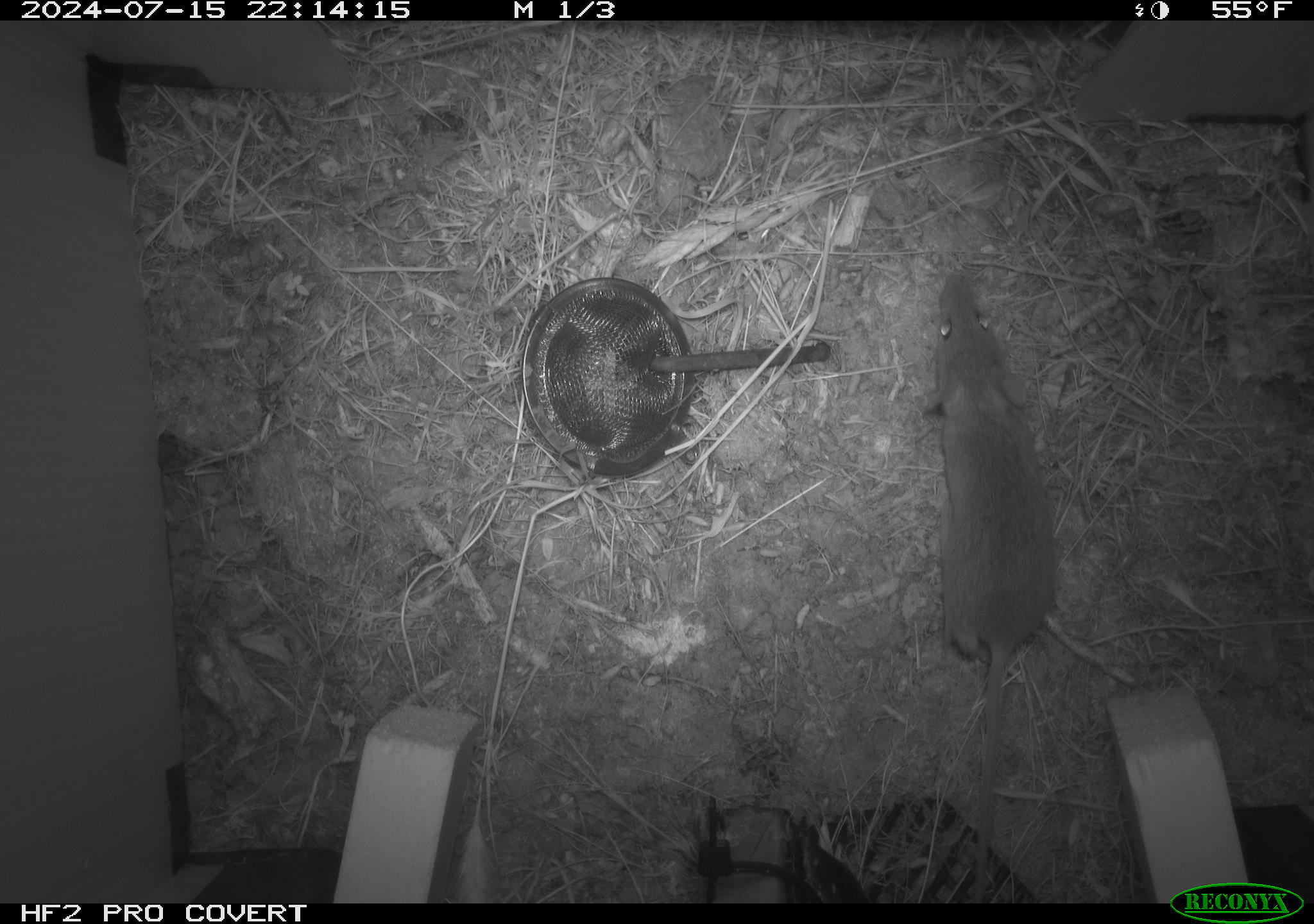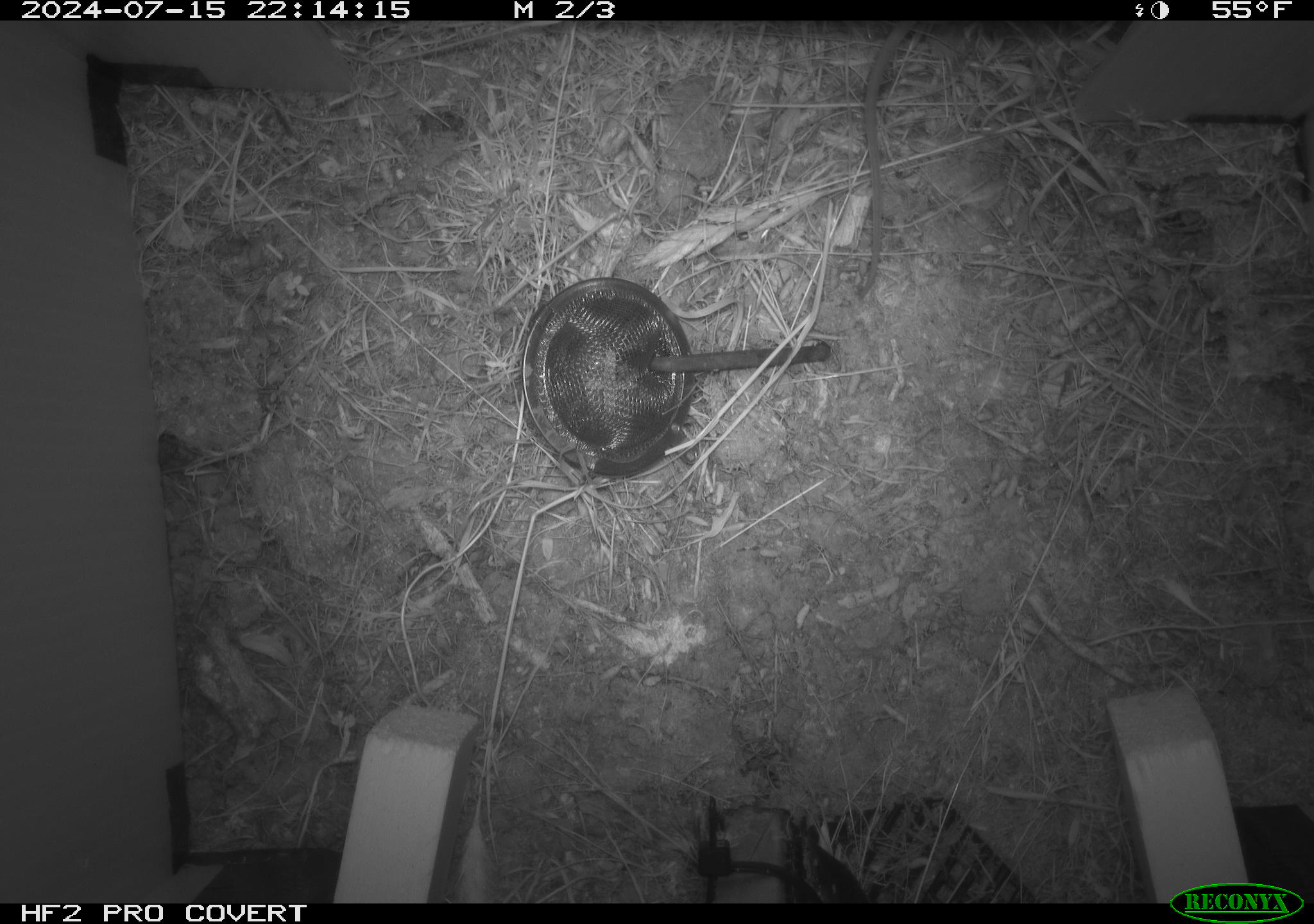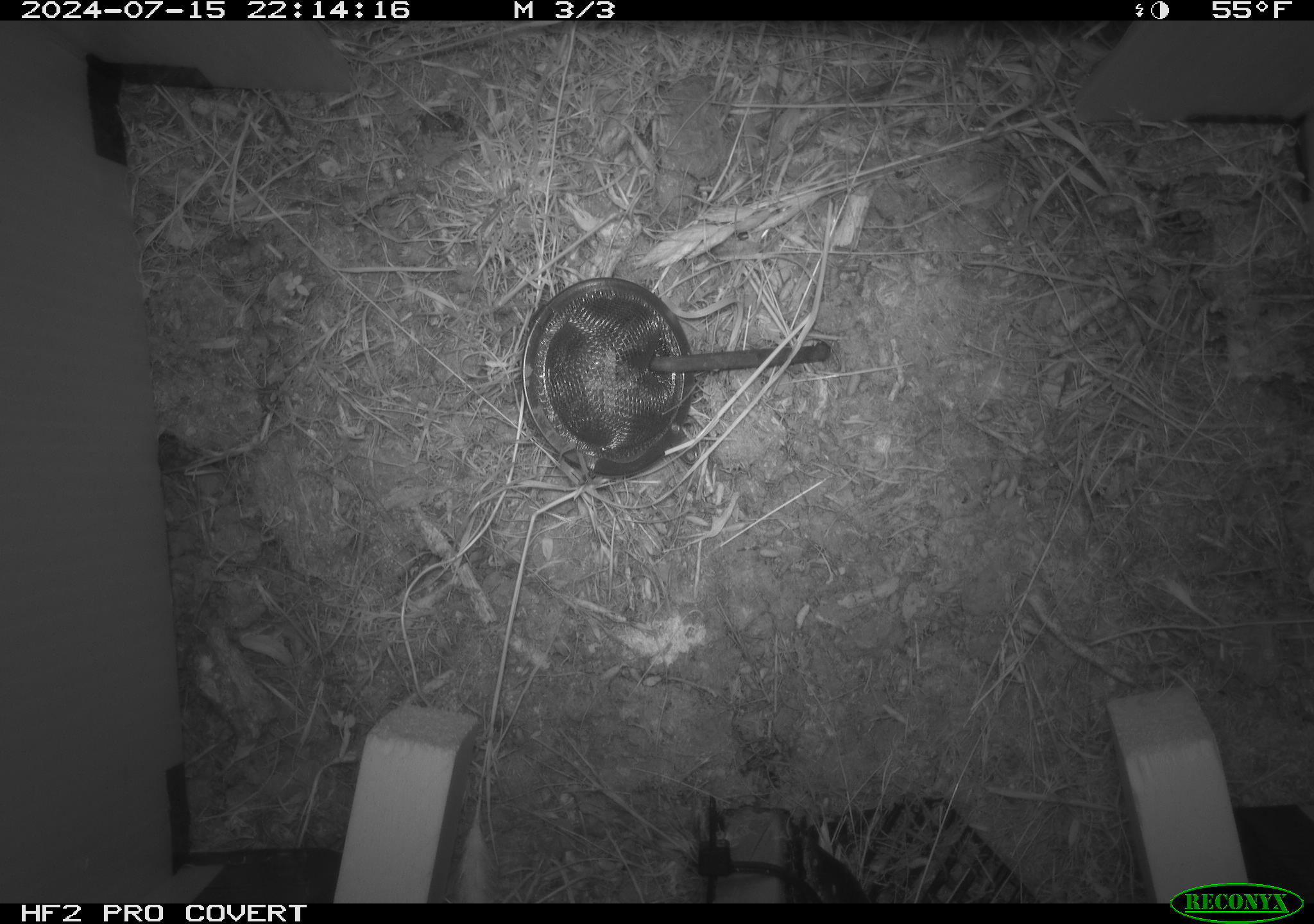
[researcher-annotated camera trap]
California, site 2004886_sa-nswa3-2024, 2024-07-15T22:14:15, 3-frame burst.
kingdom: Animalia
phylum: Chordata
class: Mammalia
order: Rodentia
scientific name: Rodentia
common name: rodent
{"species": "rodent (Rodentia)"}